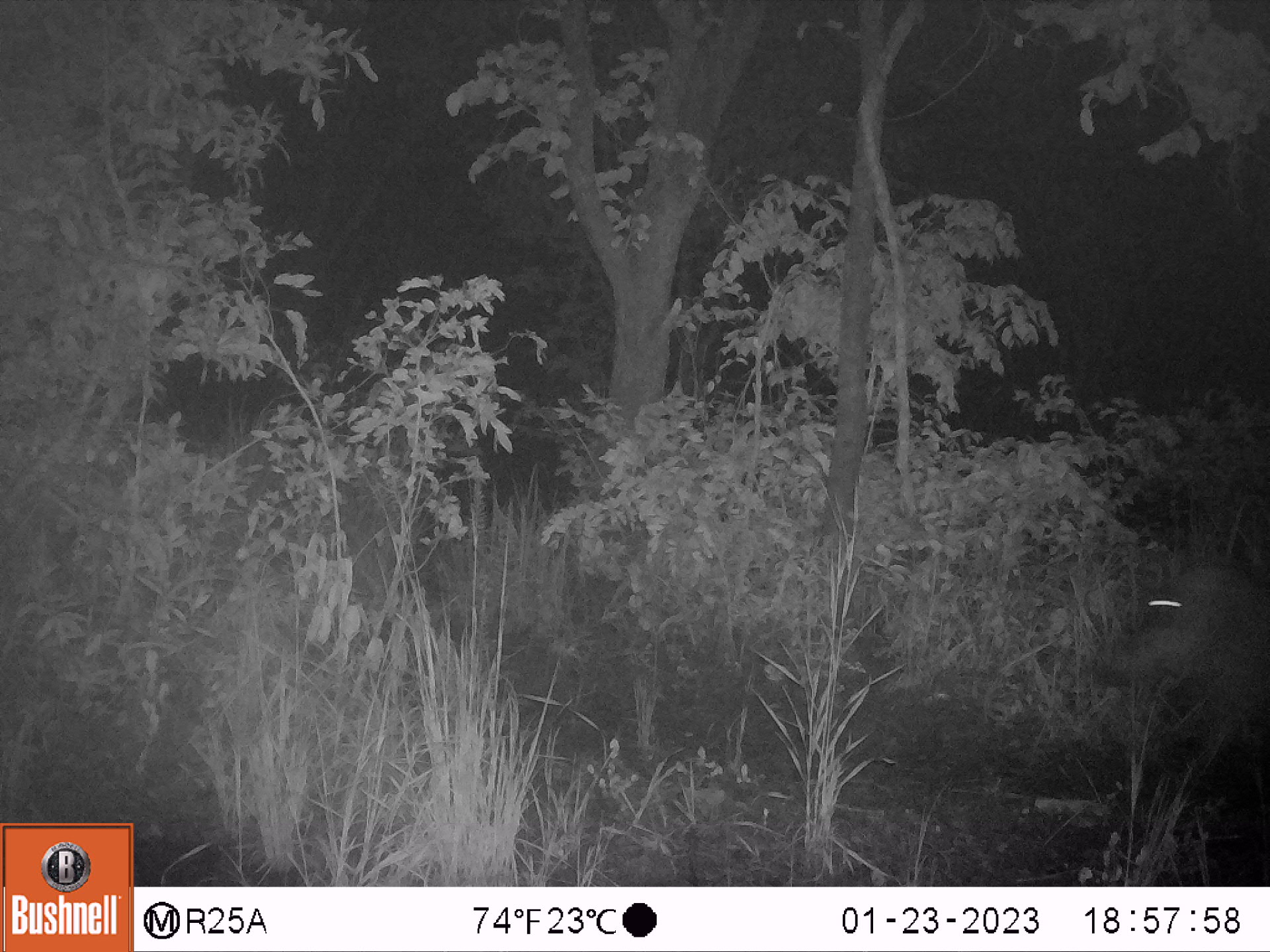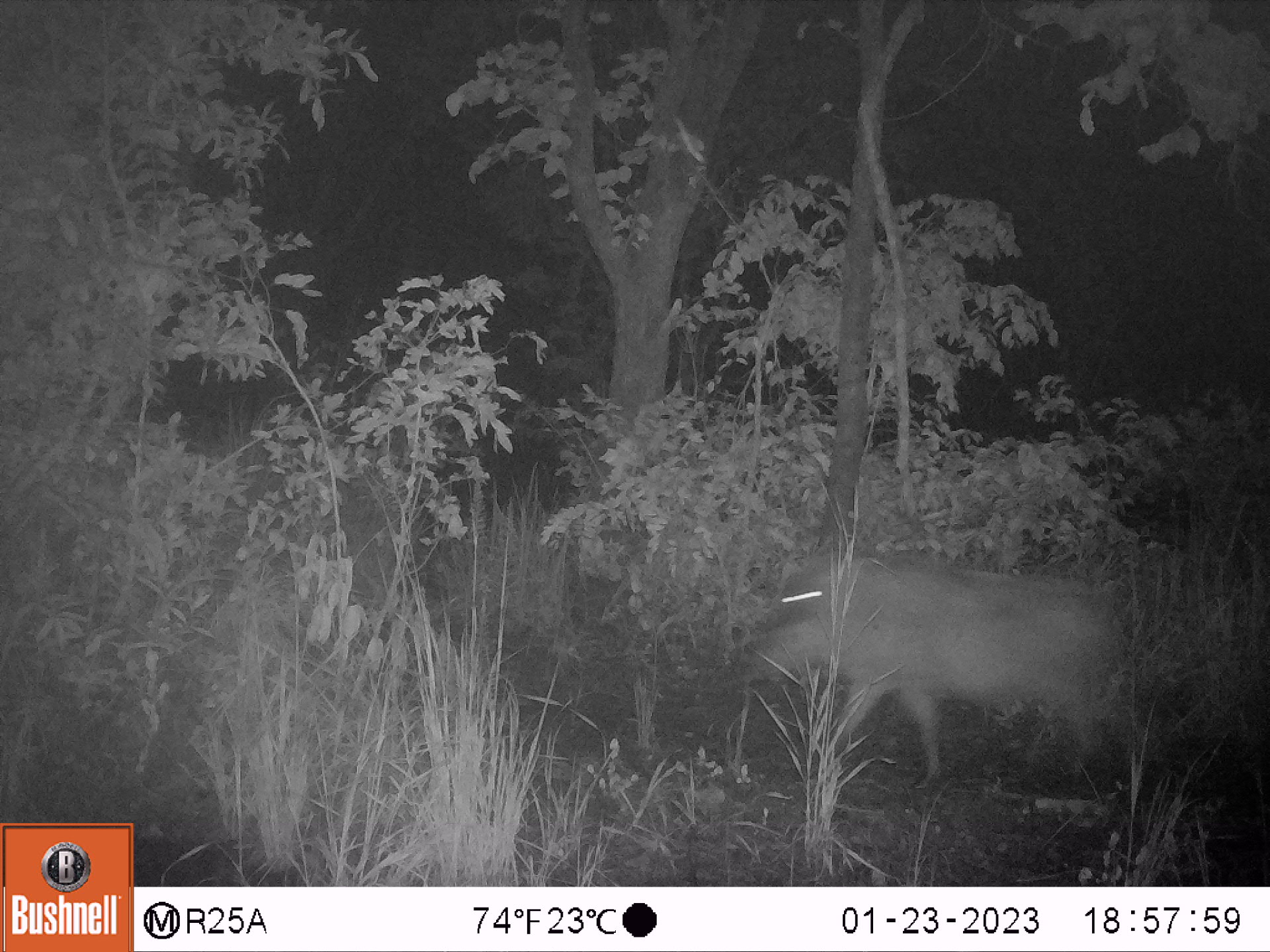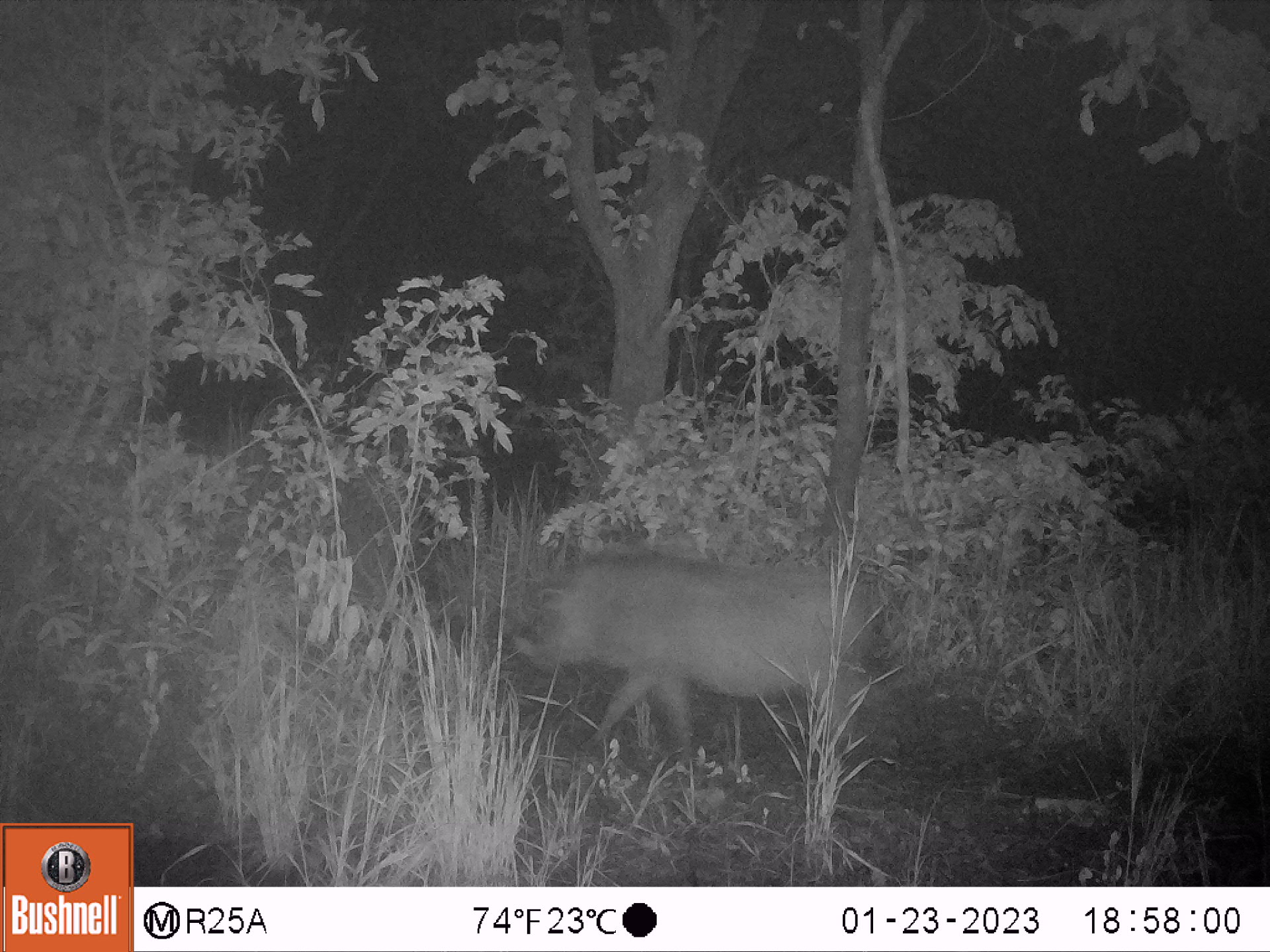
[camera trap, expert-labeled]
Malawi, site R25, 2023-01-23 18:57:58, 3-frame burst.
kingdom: Animalia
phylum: Chordata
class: Mammalia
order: Artiodactyla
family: Suidae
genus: Phacochoerus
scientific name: Phacochoerus africanus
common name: common warthog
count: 1